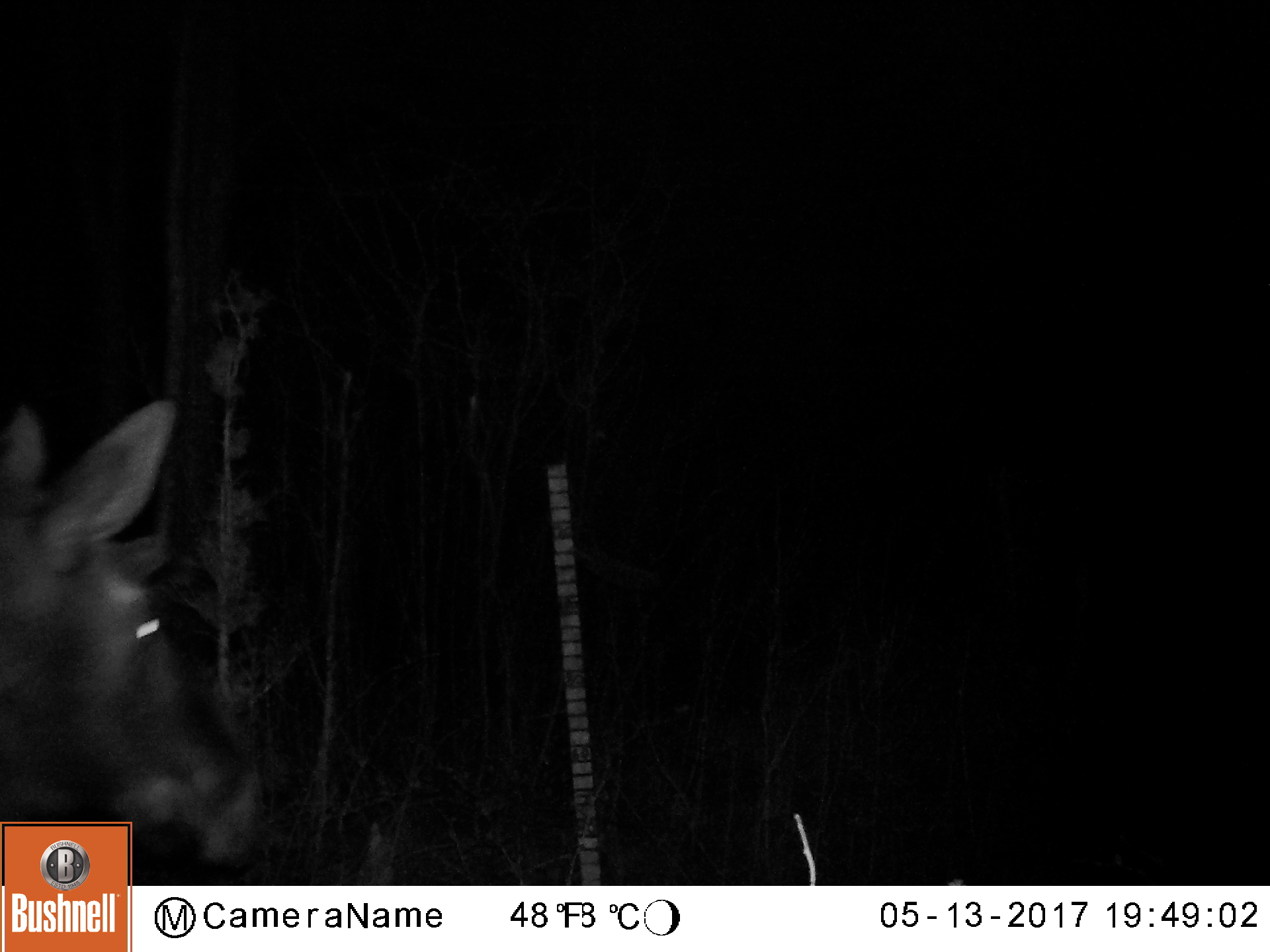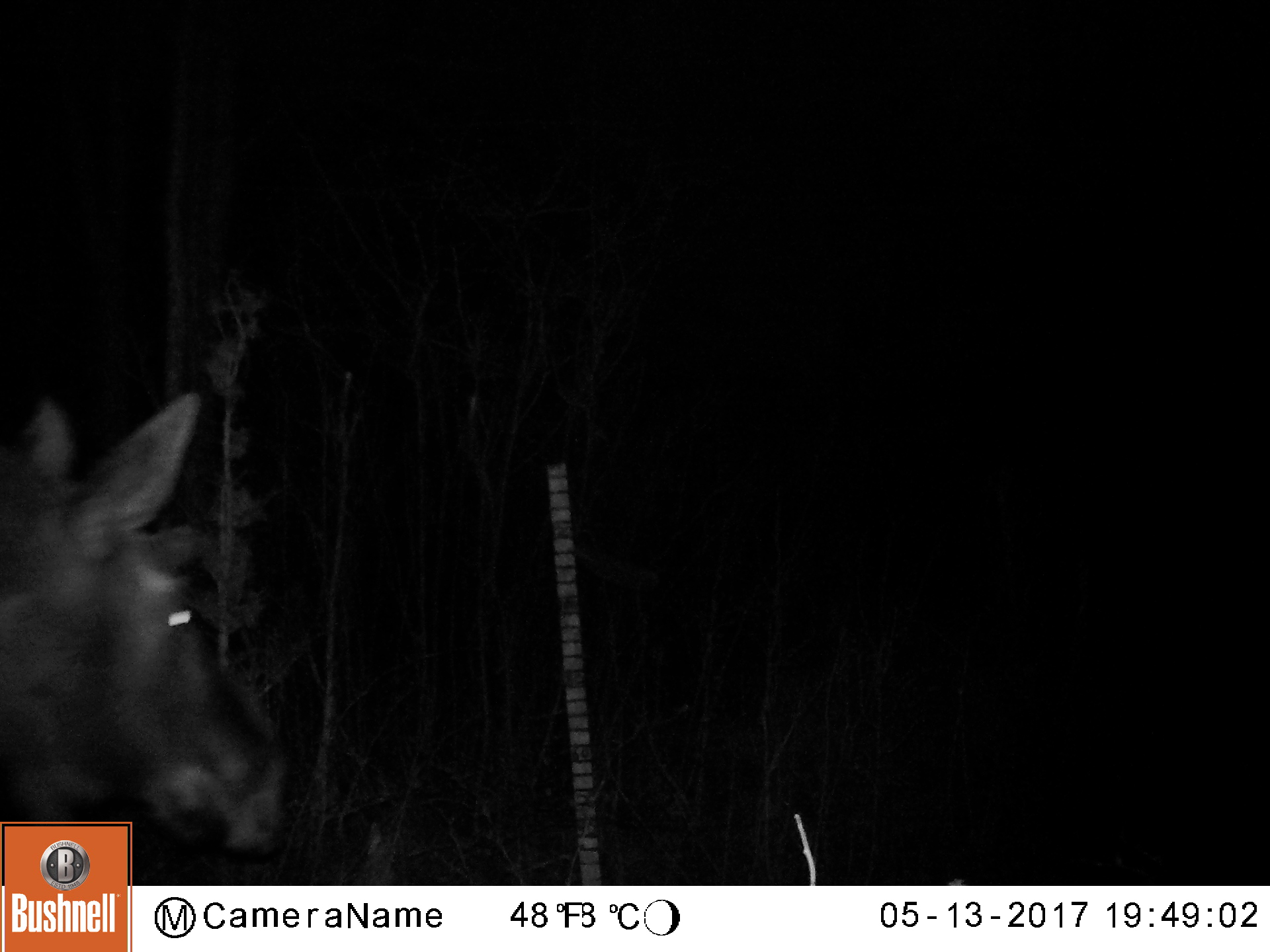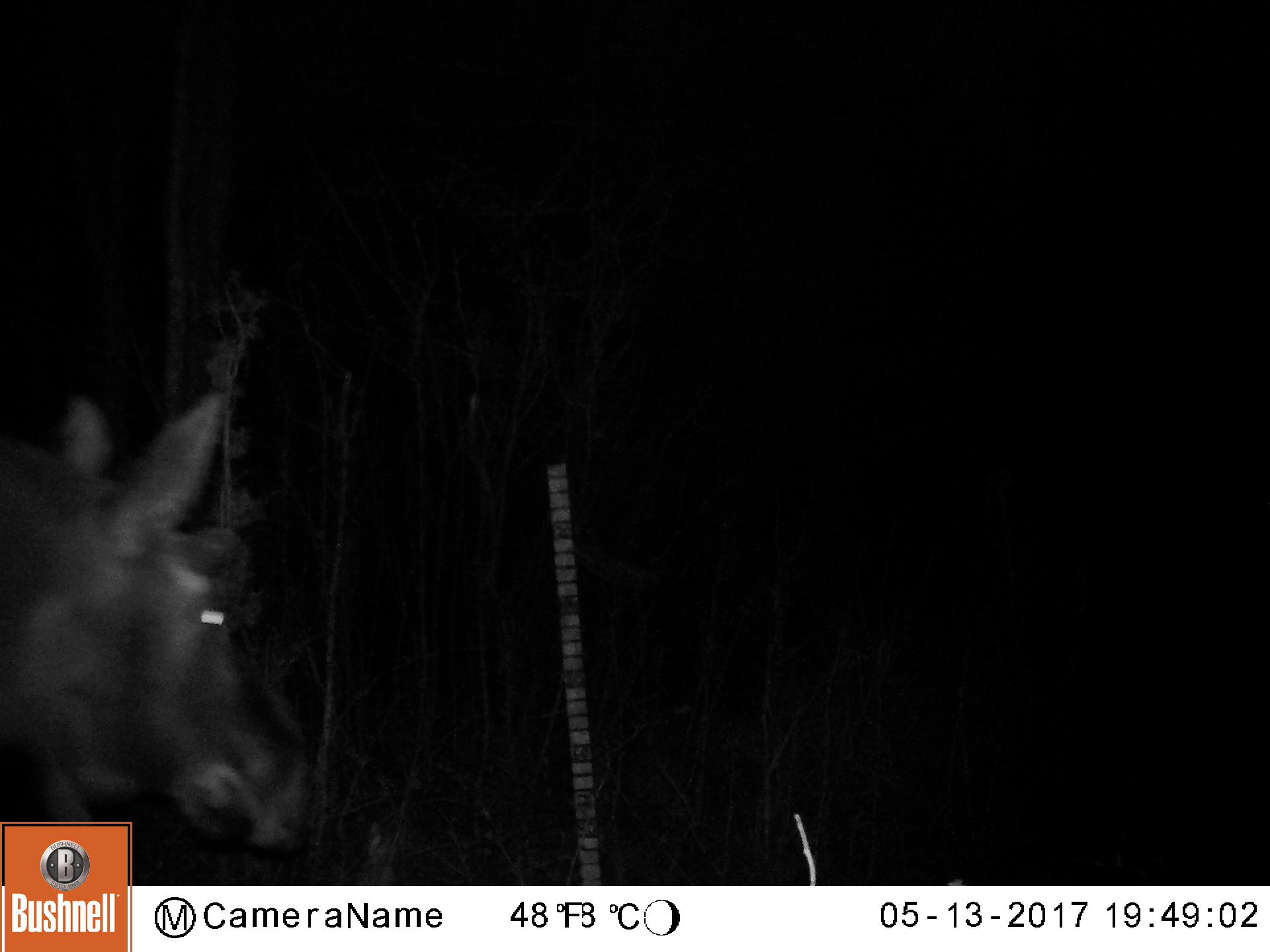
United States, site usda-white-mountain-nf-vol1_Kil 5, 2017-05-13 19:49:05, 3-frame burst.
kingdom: Animalia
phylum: Chordata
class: Mammalia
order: Artiodactyla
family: Cervidae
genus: Alces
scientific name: Alces alces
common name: moose